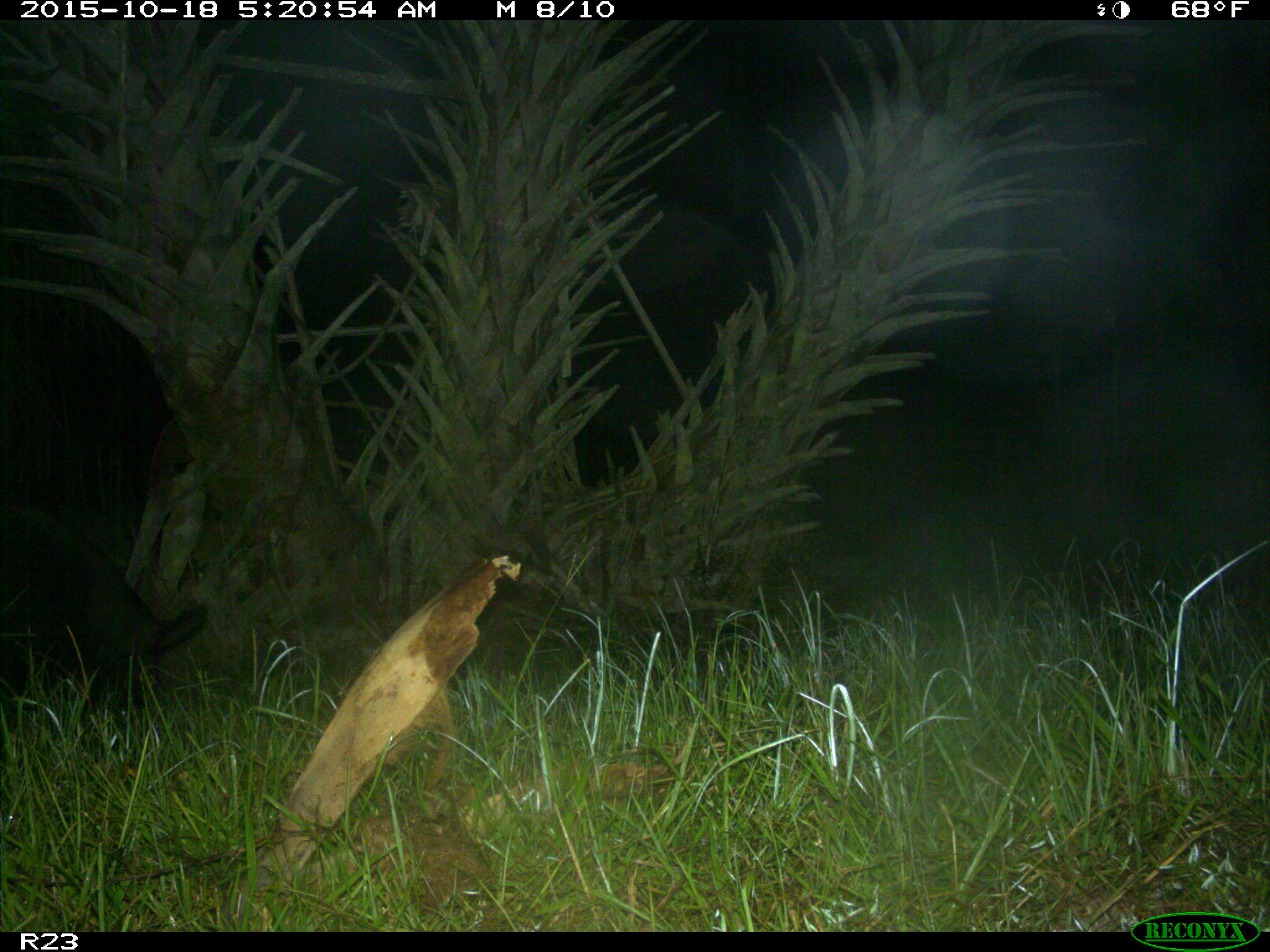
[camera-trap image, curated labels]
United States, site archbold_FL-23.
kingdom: Animalia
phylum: Chordata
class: Mammalia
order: Artiodactyla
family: Suidae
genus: Sus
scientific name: Sus scrofa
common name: wild boar